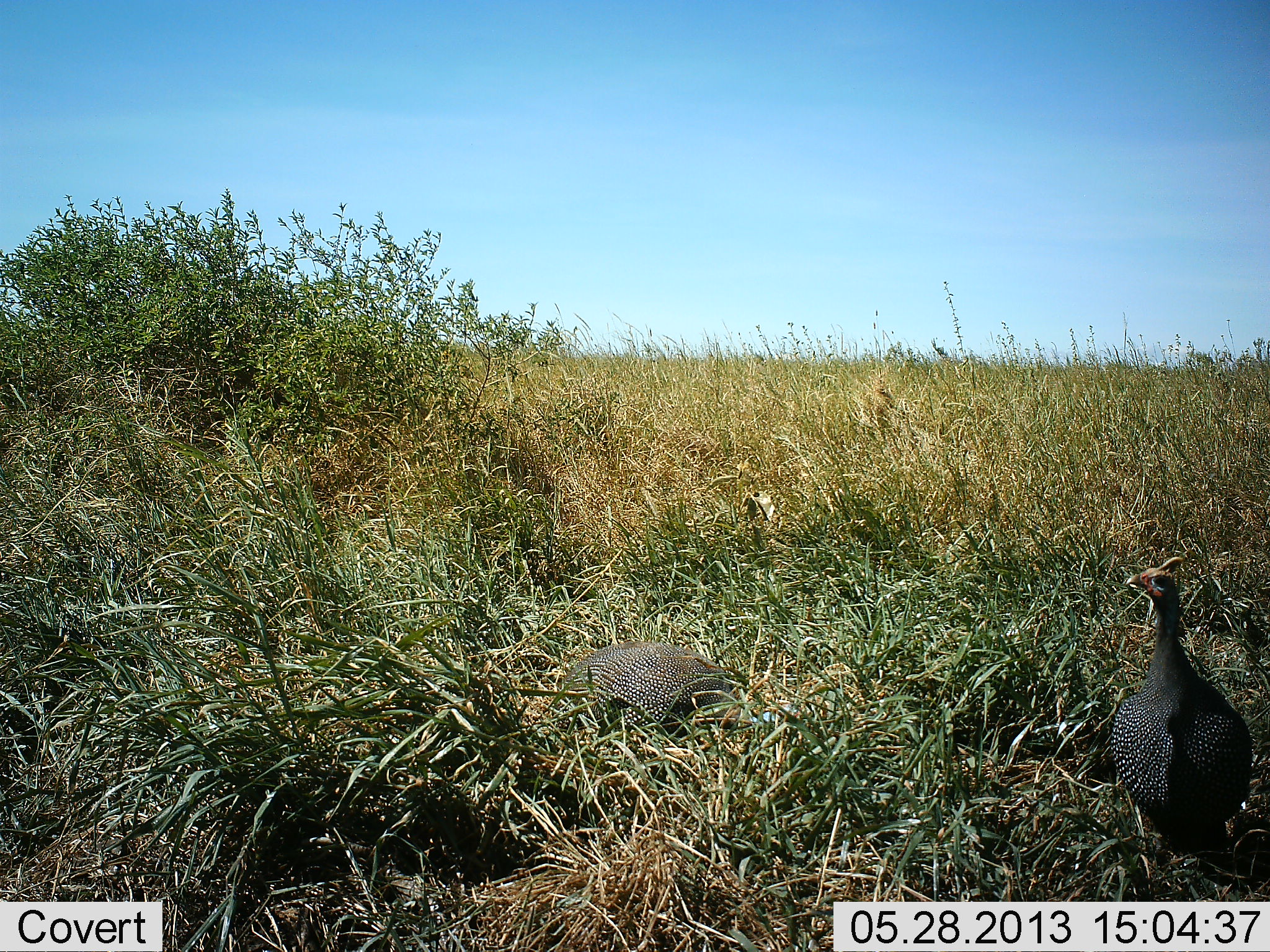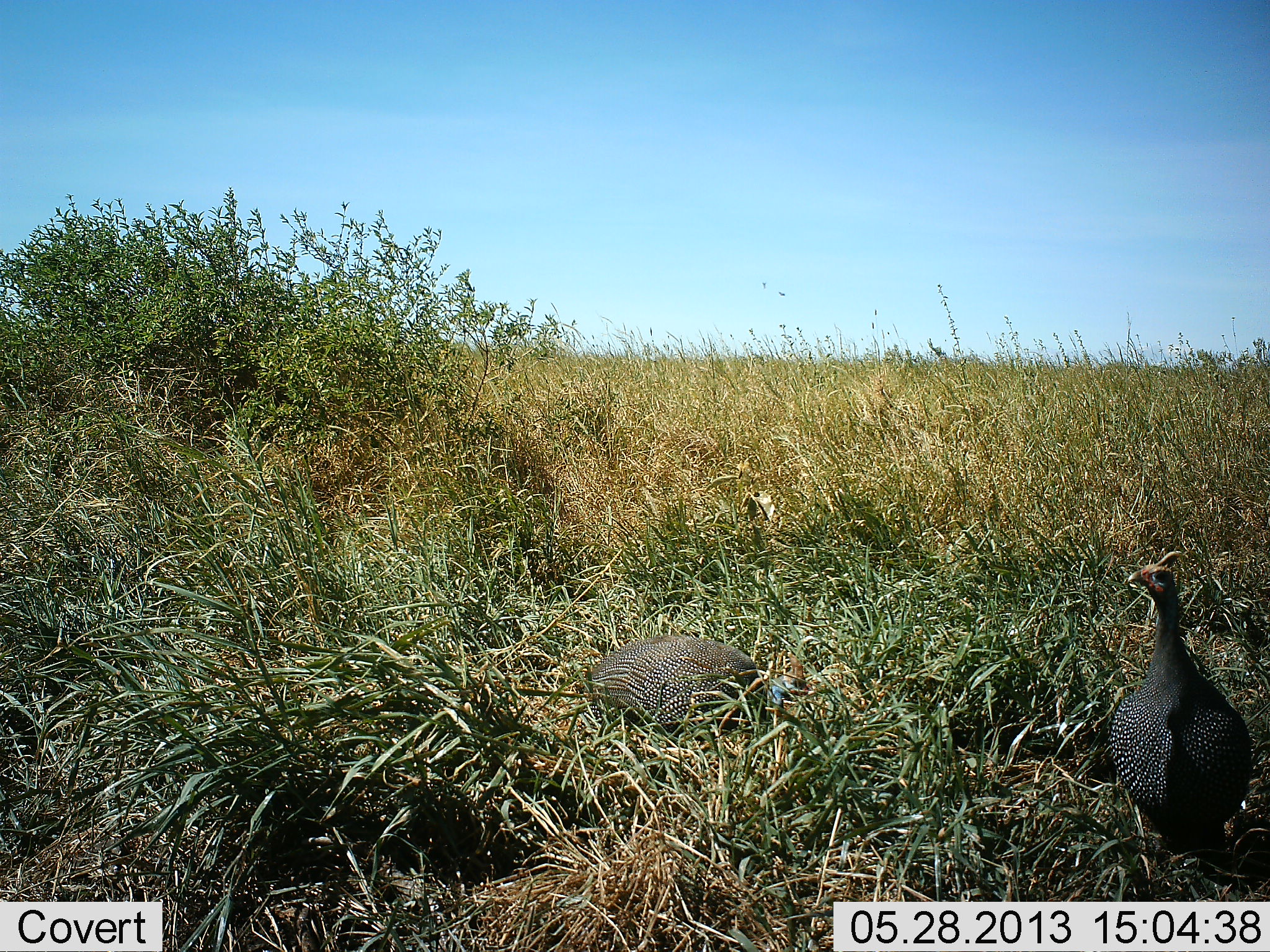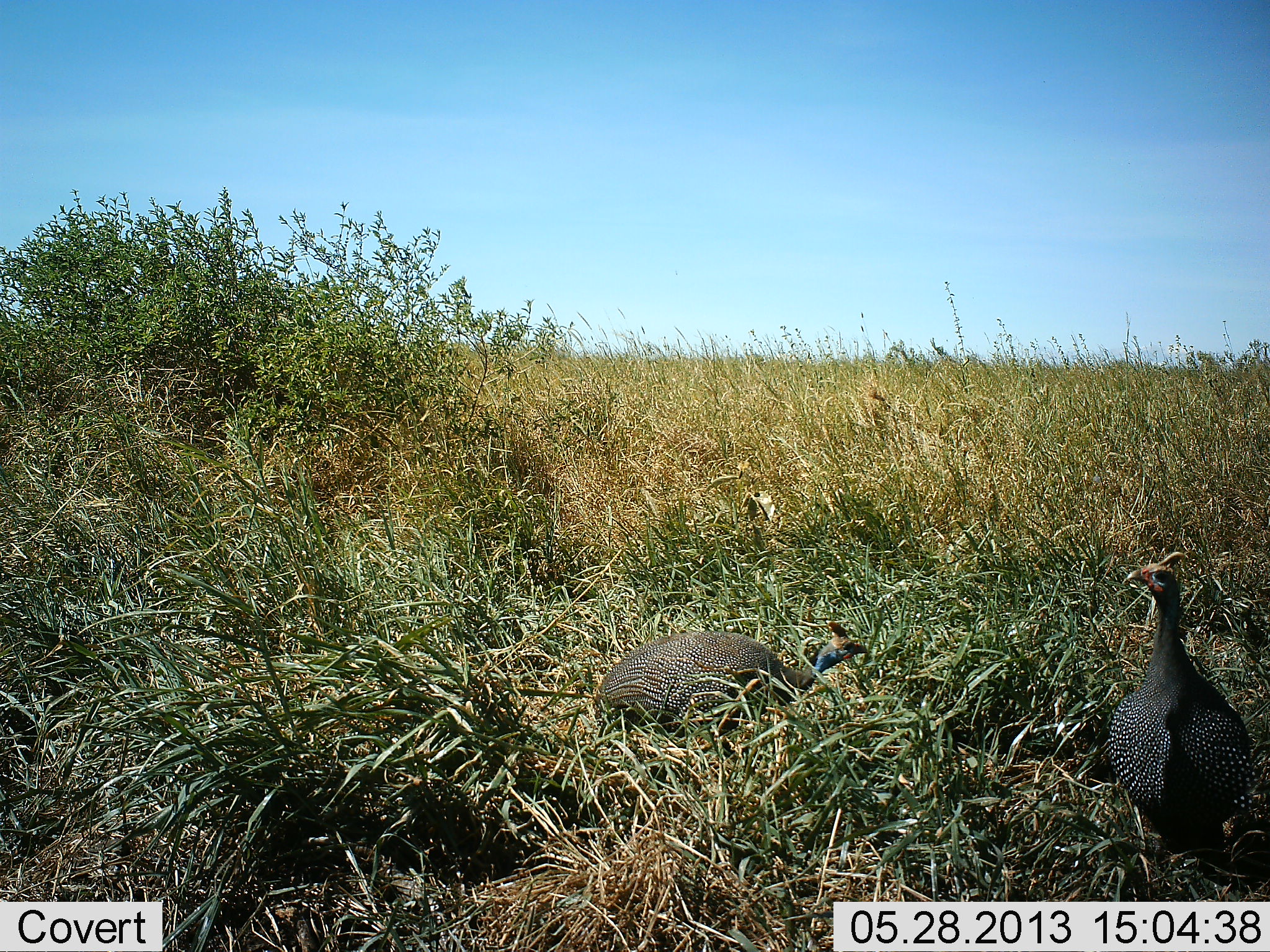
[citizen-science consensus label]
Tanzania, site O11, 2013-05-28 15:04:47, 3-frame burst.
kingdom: Animalia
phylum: Chordata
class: Aves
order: Galliformes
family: Numididae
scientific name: Numididae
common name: guinea fowl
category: guineafowl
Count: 2.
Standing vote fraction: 73%.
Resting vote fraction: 13%.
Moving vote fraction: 53%.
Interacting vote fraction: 7%.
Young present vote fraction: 0%.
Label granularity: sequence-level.